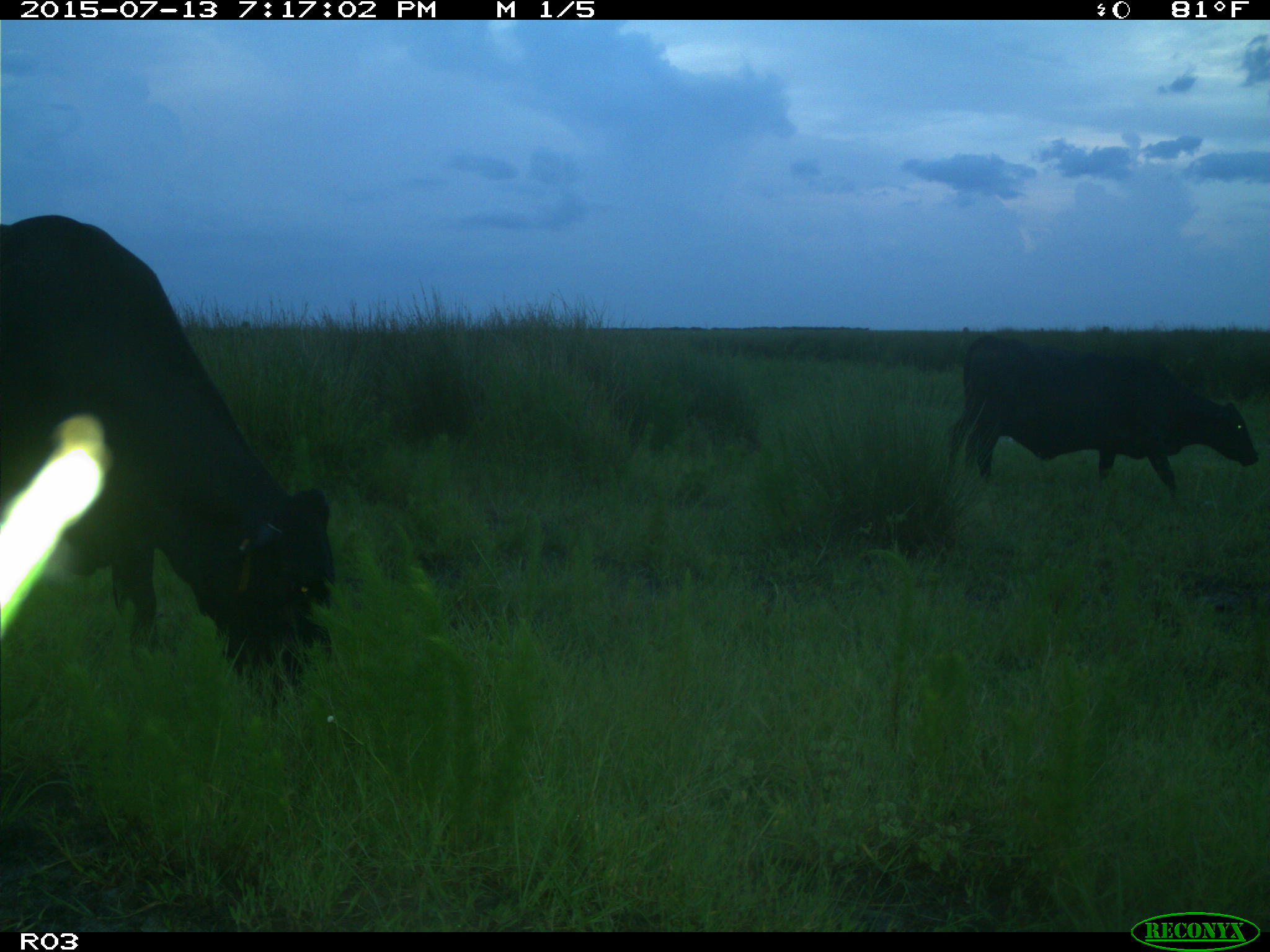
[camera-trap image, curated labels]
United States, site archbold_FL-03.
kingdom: Animalia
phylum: Chordata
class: Mammalia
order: Artiodactyla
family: Bovidae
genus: Bos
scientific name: Bos taurus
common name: domestic cow